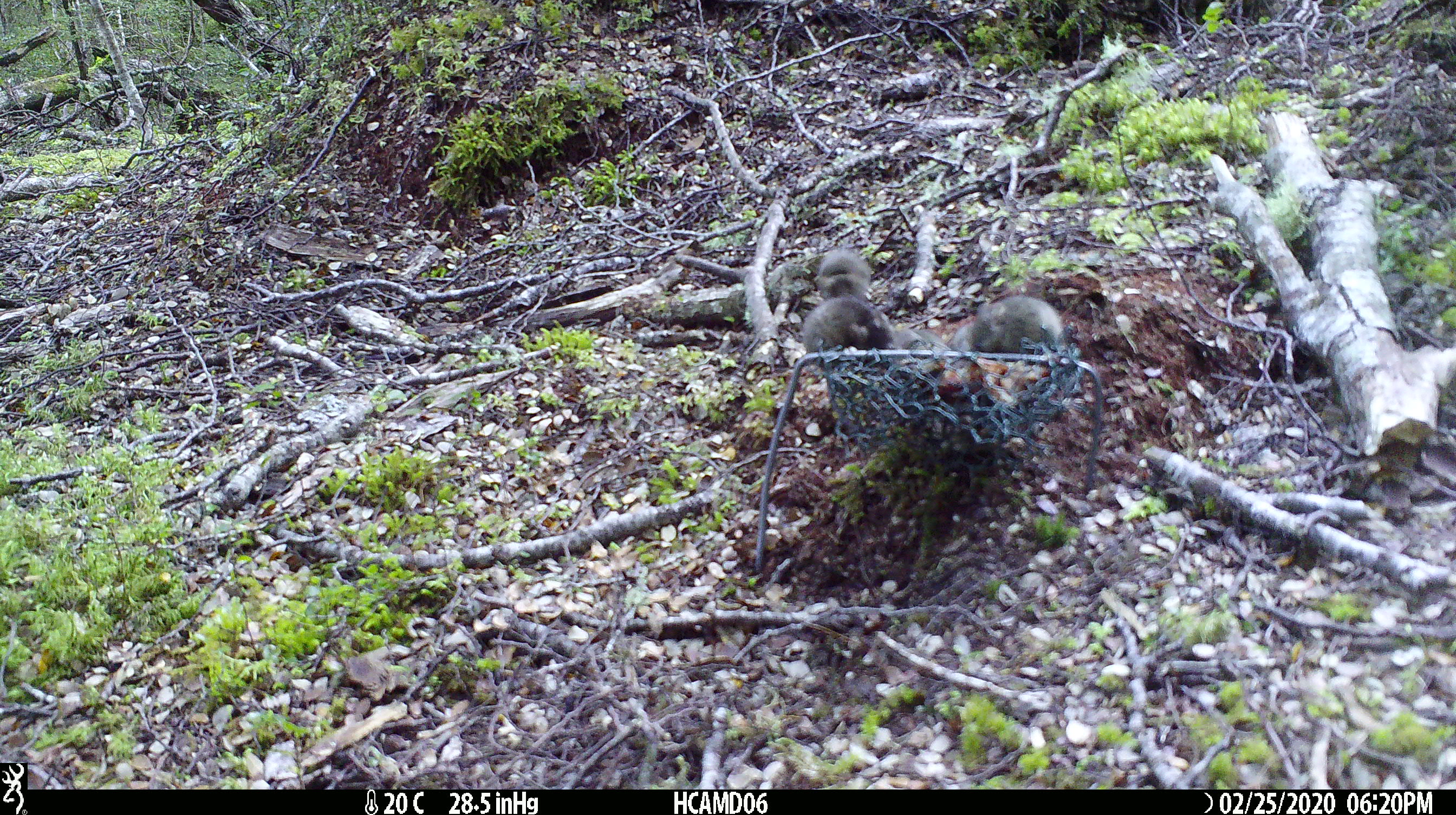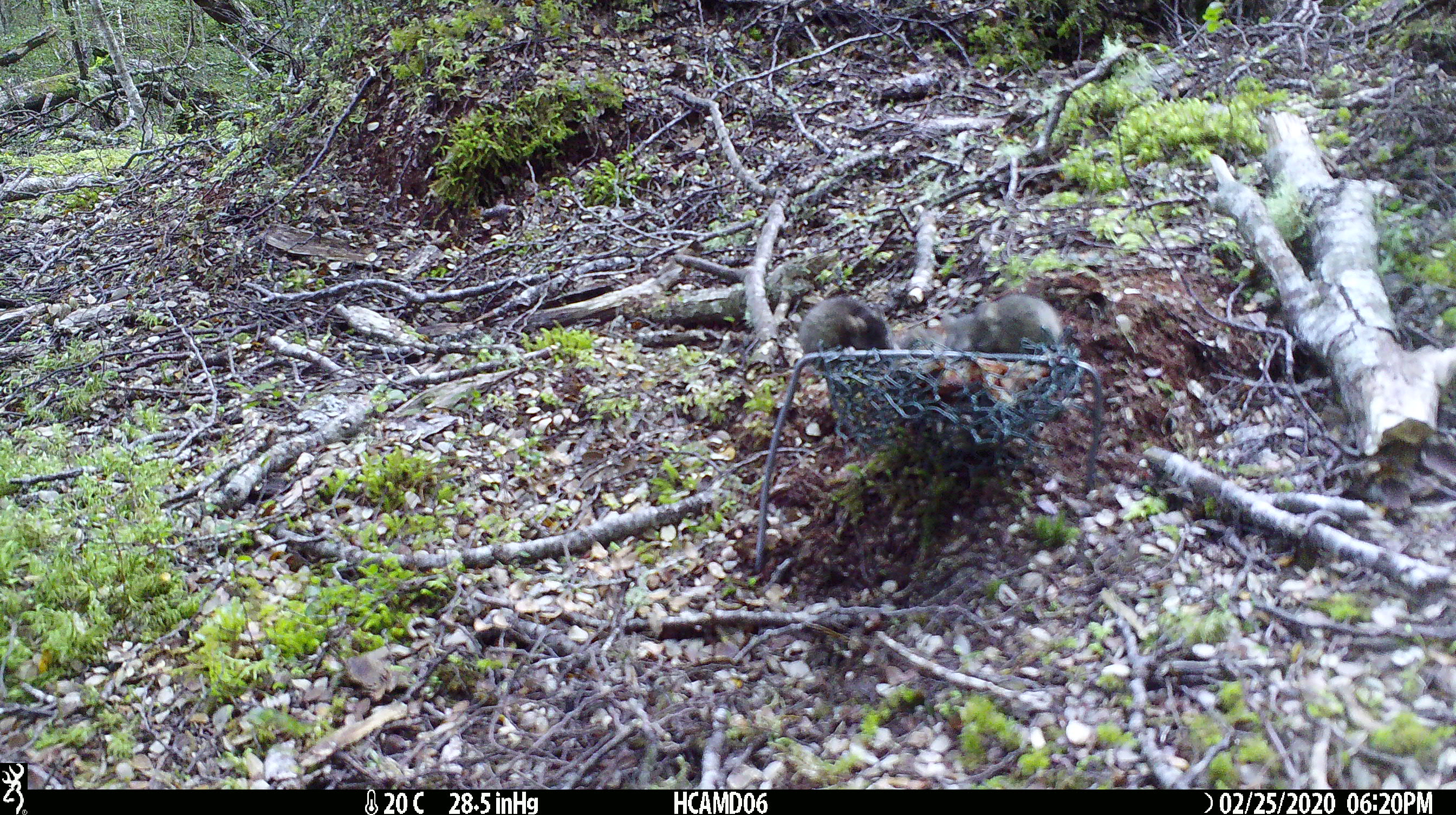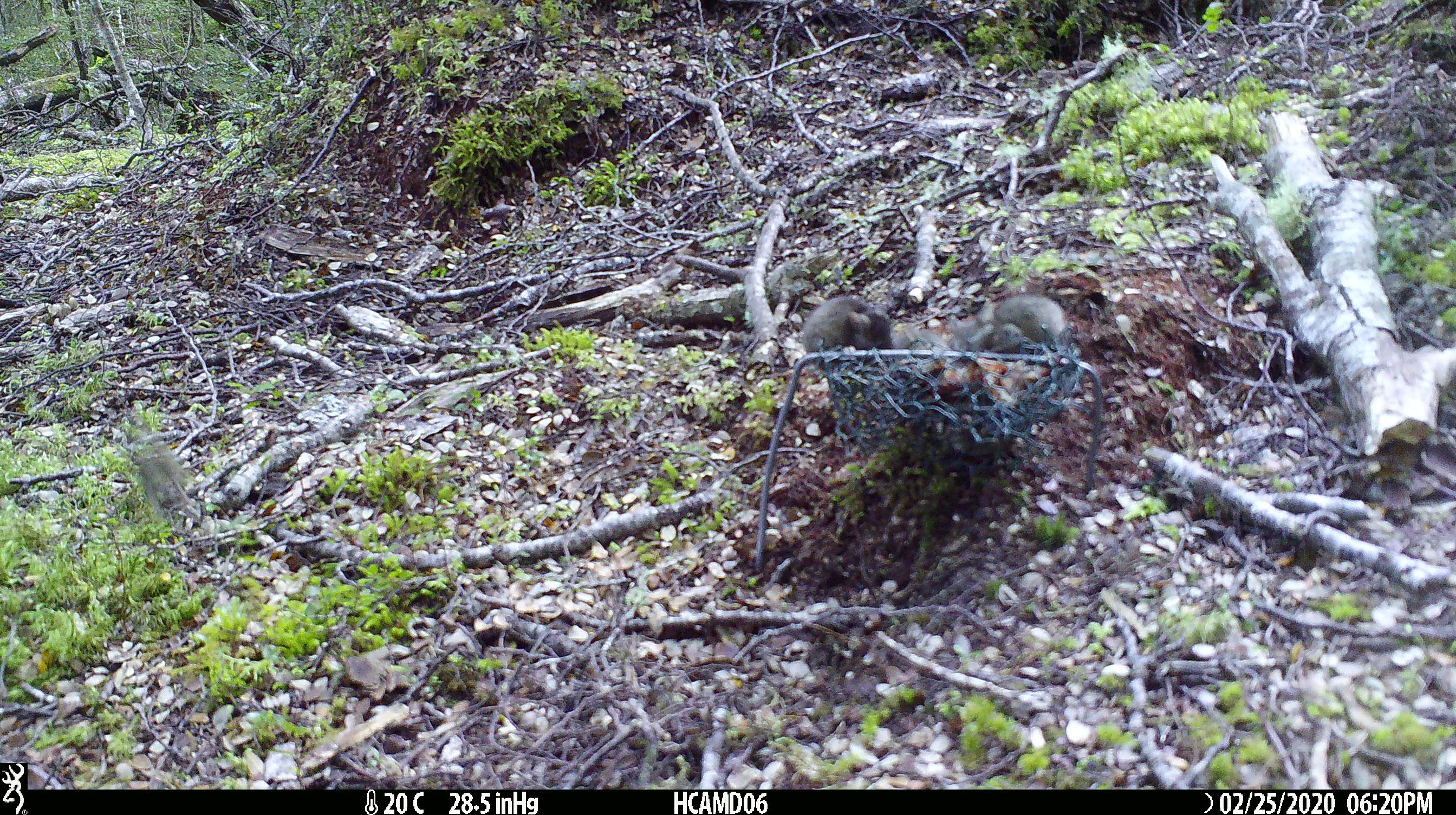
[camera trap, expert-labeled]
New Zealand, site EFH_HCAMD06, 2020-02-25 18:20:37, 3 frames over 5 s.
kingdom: Animalia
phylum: Chordata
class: Mammalia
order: Rodentia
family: Muridae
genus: Mus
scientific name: Mus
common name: mouse